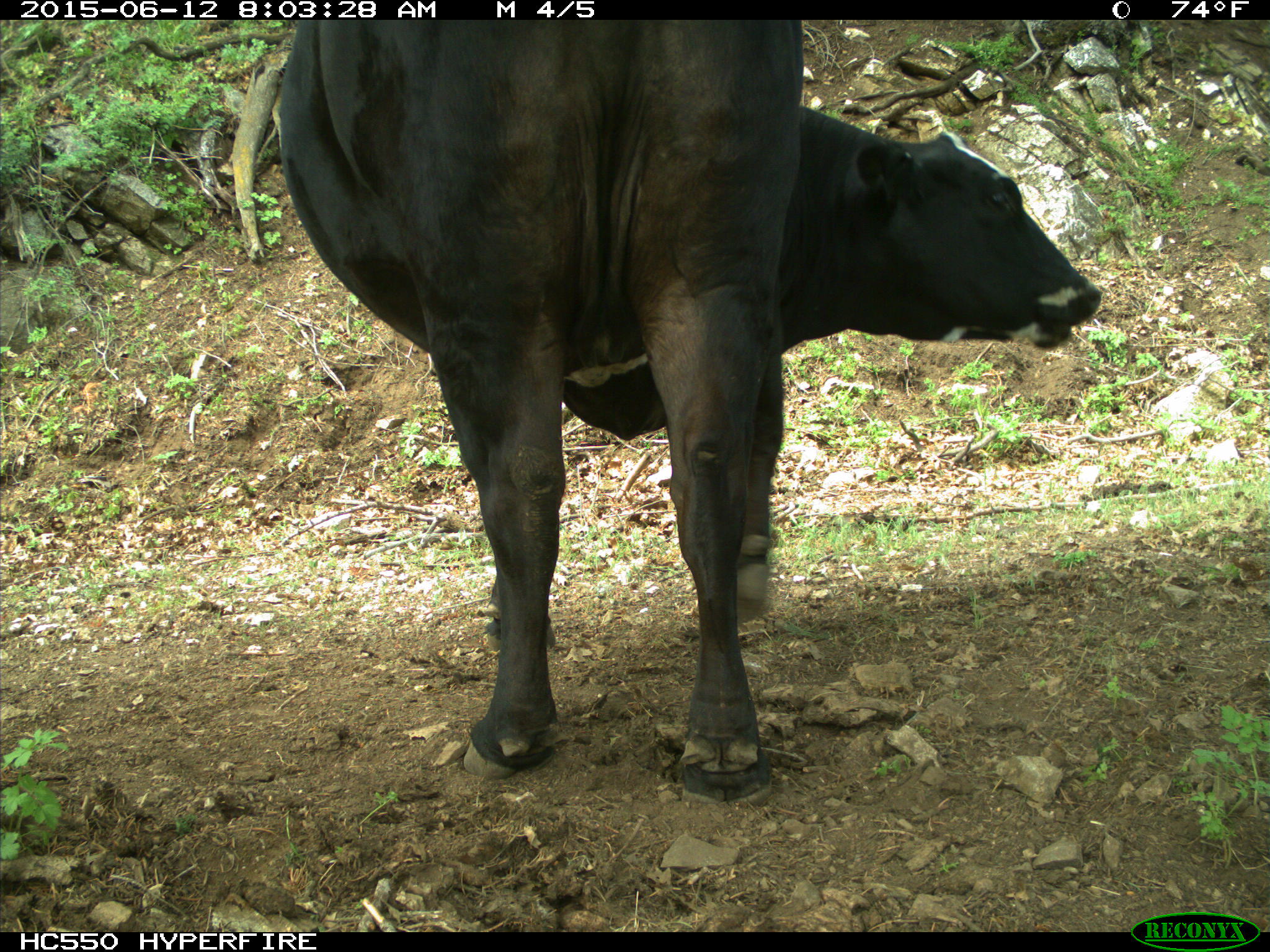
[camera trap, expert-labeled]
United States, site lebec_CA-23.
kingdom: Animalia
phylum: Chordata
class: Mammalia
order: Artiodactyla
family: Bovidae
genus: Bos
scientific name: Bos taurus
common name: domestic cow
Bos taurus (domestic cow).